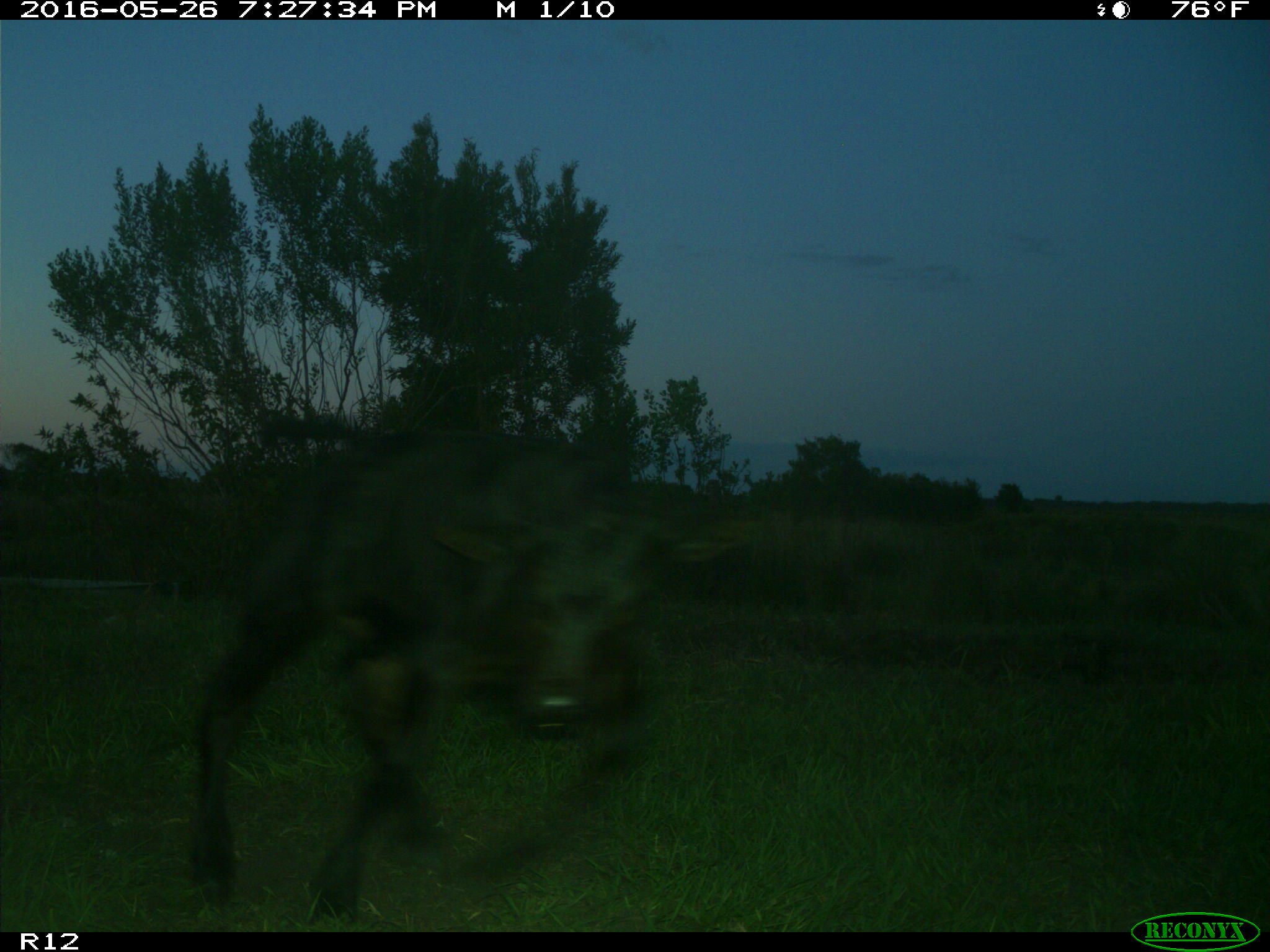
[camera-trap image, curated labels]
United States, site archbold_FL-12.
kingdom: Animalia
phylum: Chordata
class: Mammalia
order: Artiodactyla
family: Bovidae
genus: Bos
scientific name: Bos taurus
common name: domestic cow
Bos taurus (domestic cow).